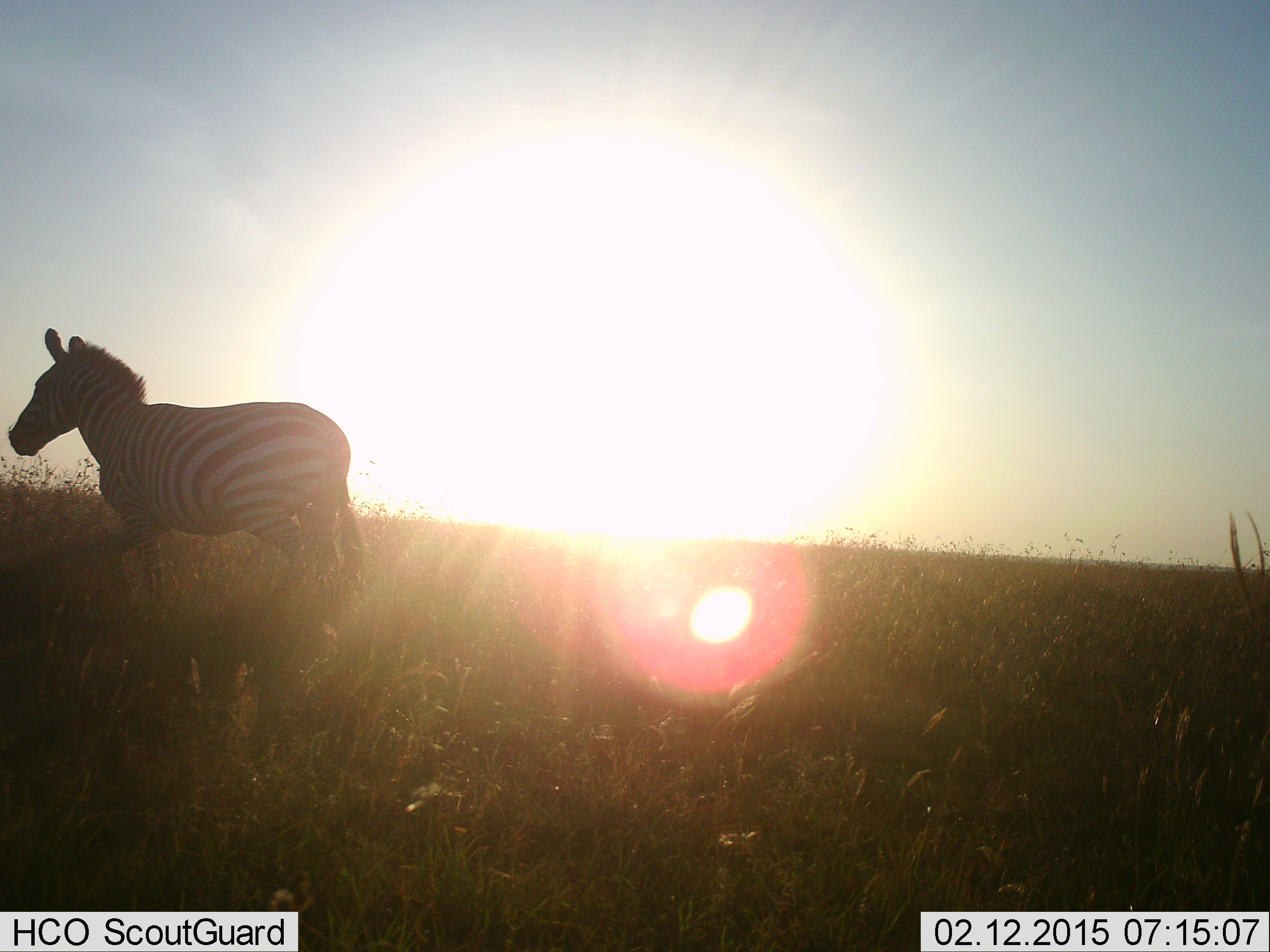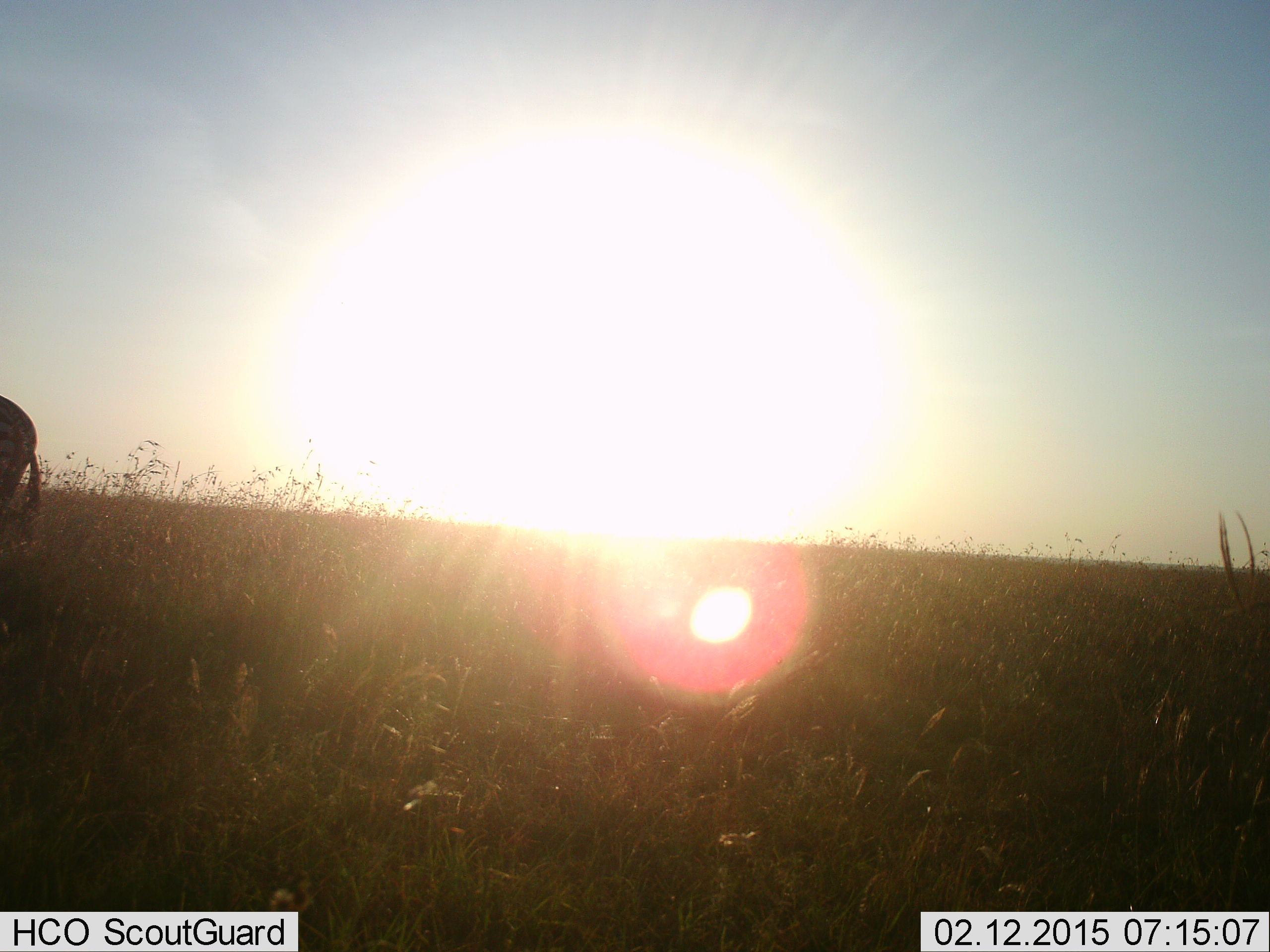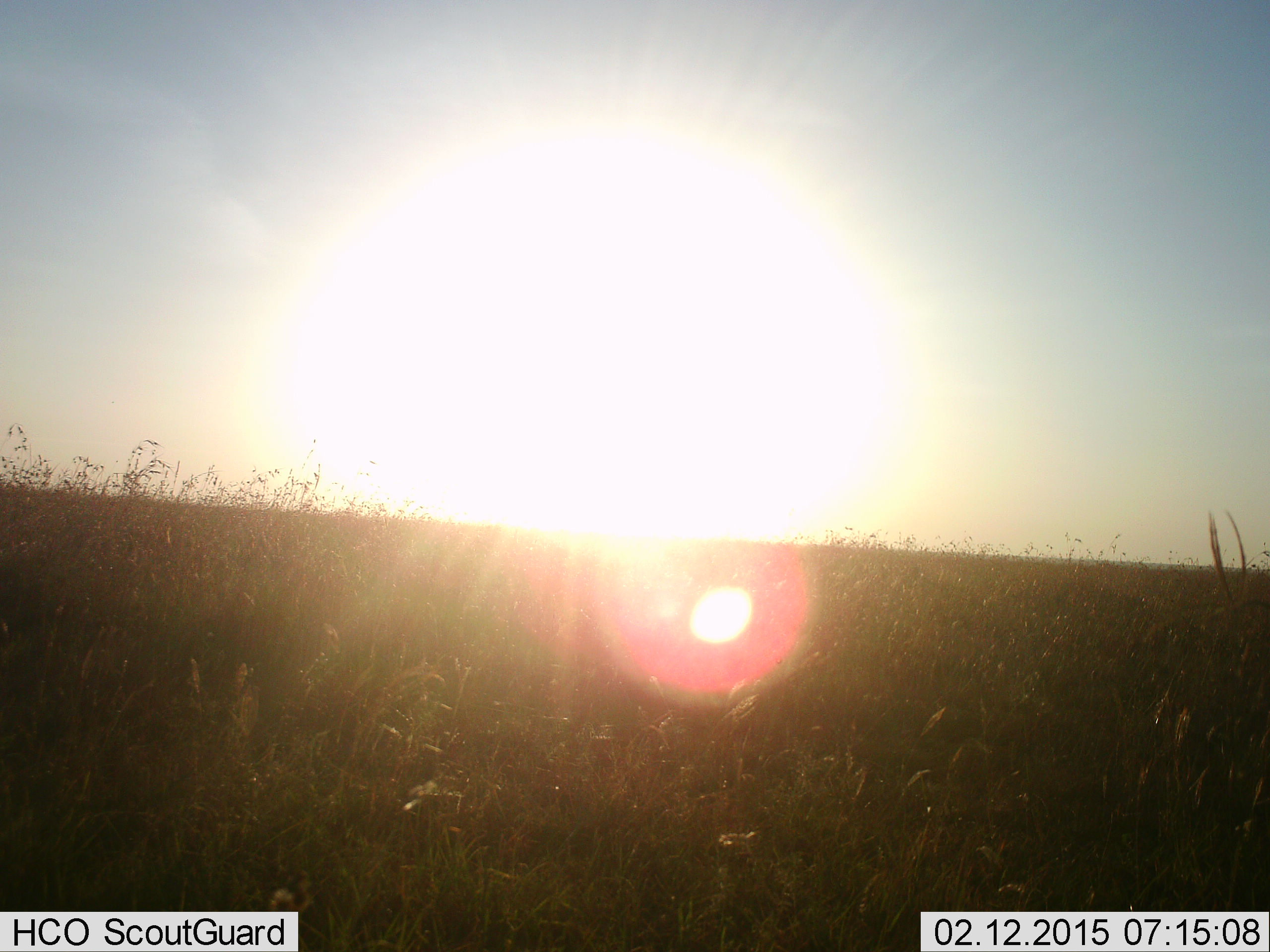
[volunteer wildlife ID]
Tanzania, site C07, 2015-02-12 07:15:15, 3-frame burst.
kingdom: Animalia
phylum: Chordata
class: Mammalia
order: Perissodactyla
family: Equidae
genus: Equus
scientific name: Equus quagga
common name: plains zebra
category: zebra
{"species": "zebra (plains zebra) (Equus quagga)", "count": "1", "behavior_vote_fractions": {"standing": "20%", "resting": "0%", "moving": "90%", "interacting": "0%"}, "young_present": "0%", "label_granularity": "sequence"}